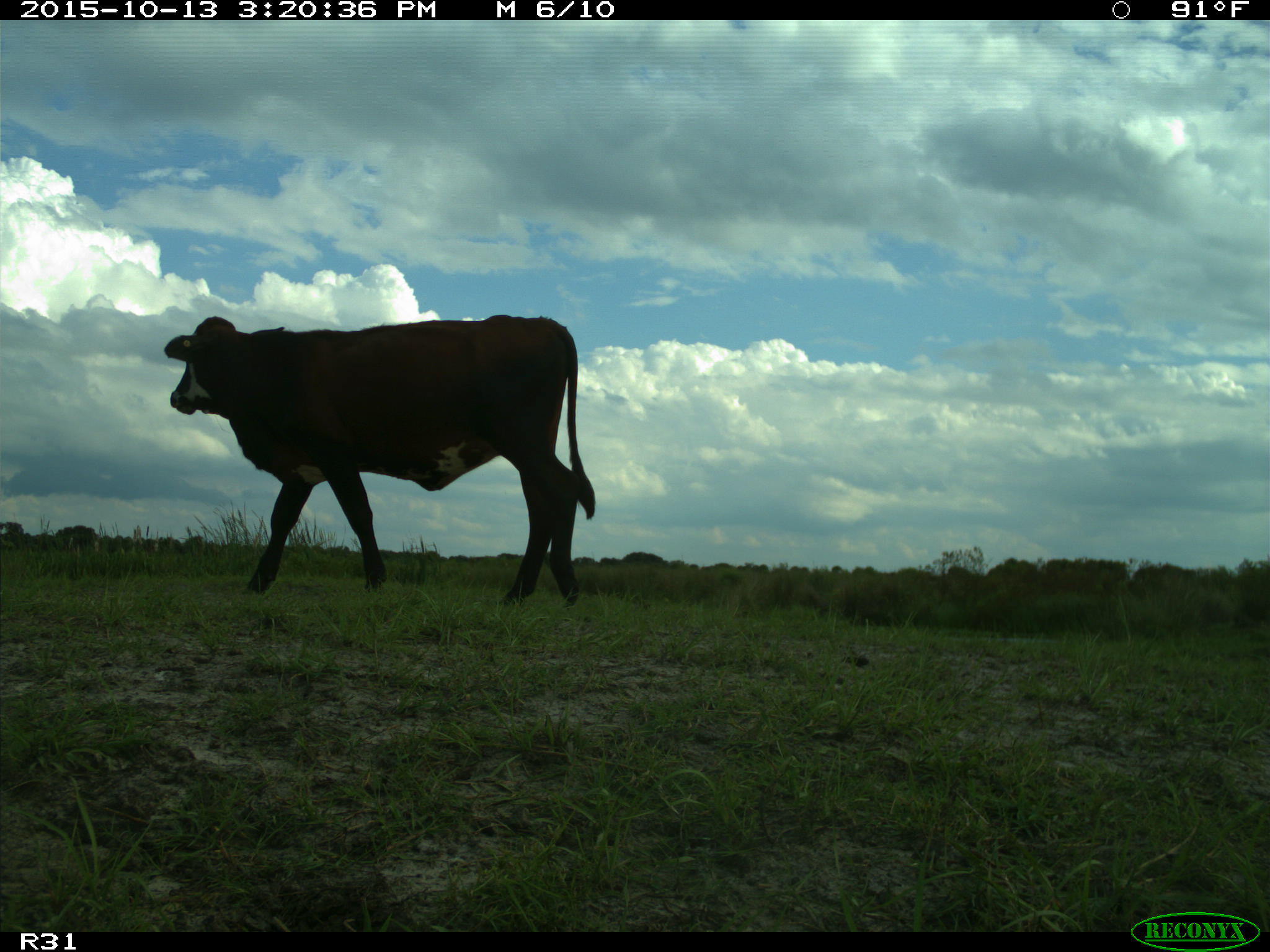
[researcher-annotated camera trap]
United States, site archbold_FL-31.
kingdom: Animalia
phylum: Chordata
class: Mammalia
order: Artiodactyla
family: Bovidae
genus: Bos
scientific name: Bos taurus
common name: domestic cow